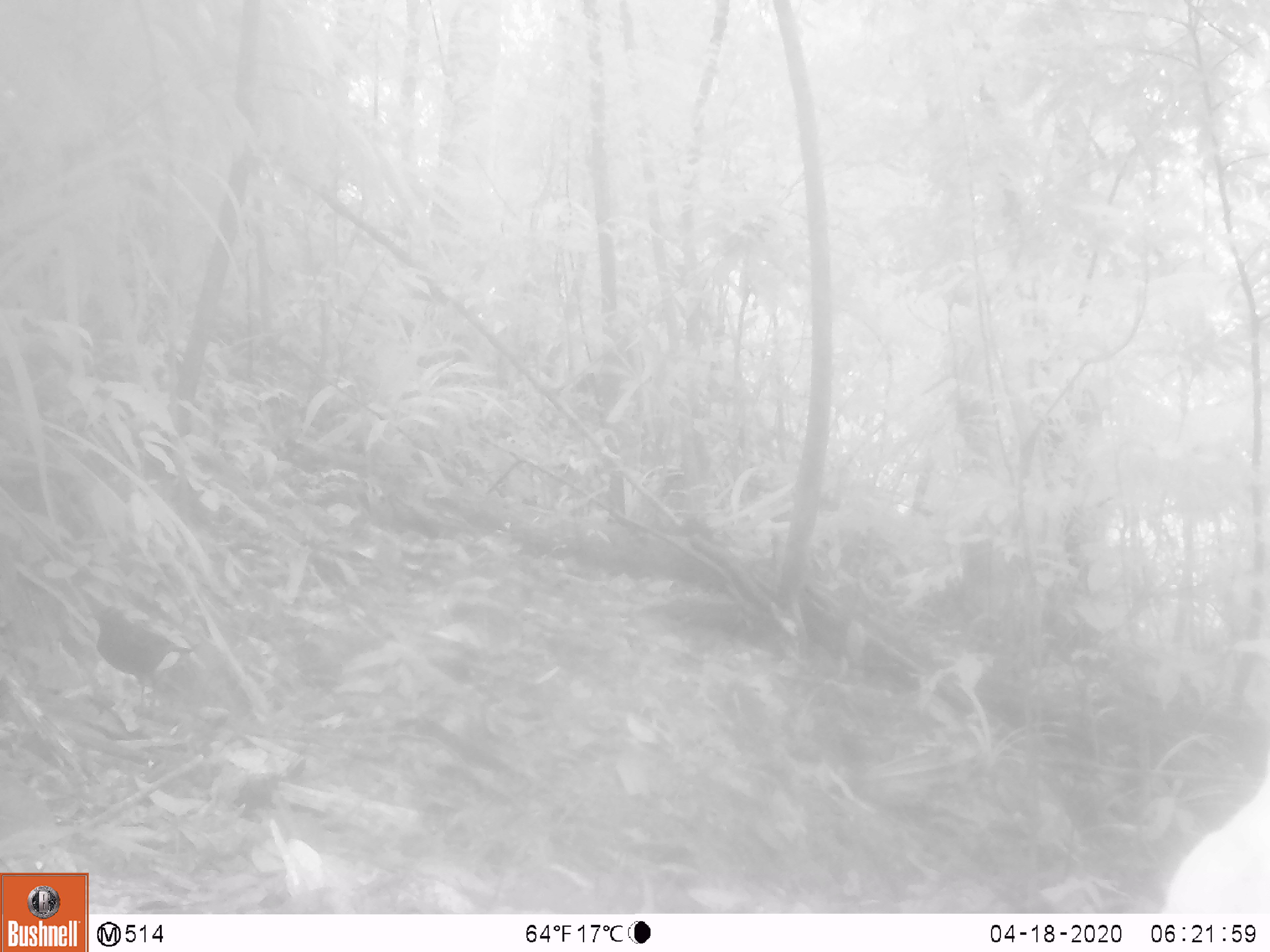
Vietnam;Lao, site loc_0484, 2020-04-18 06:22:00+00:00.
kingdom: Animalia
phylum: Chordata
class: Aves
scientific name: Aves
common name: bird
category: unidentified bird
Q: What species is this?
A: Unidentified bird (bird) (Aves).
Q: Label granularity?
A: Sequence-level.